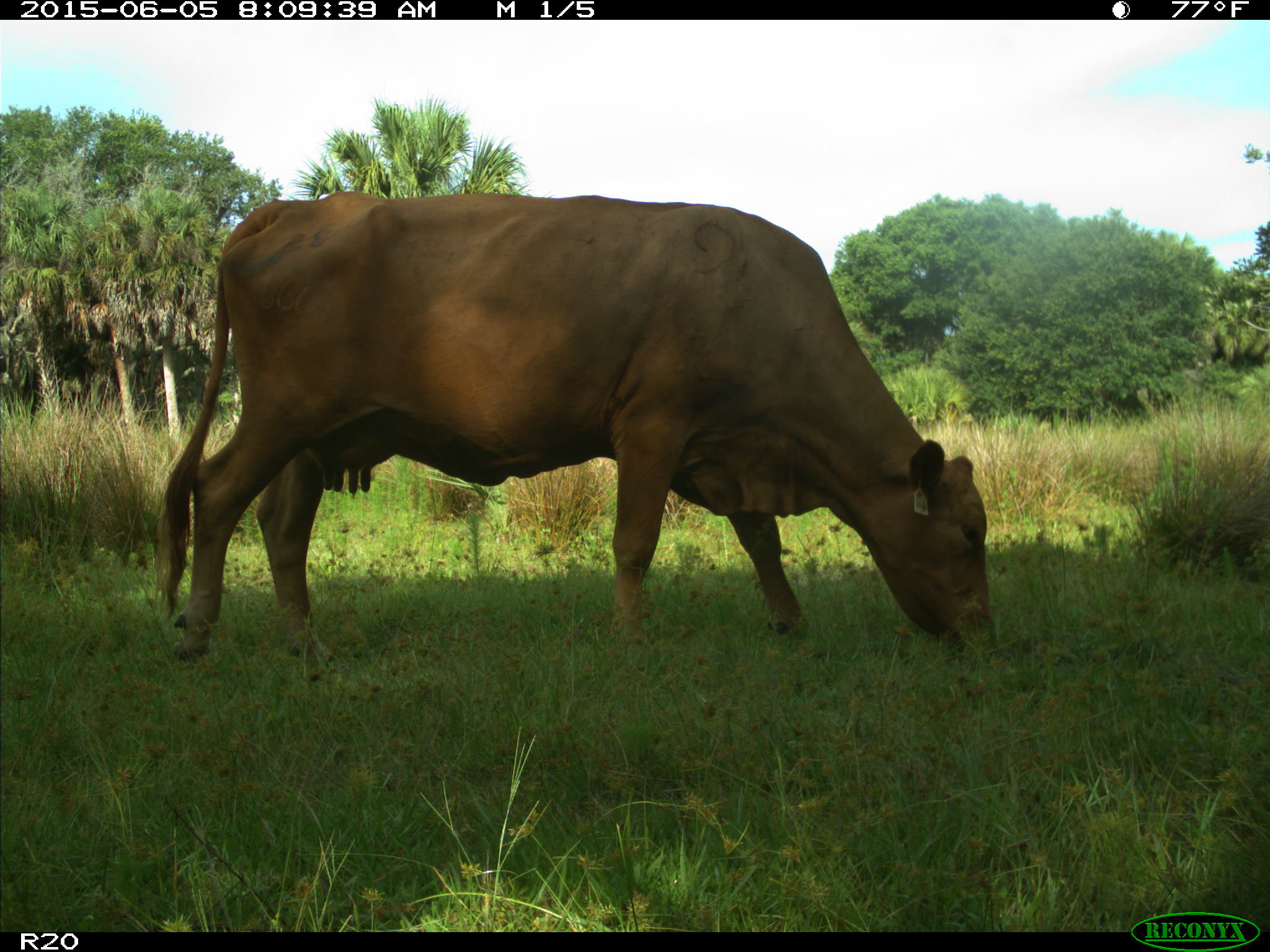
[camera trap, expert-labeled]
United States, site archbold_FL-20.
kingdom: Animalia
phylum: Chordata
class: Mammalia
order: Artiodactyla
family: Bovidae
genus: Bos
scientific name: Bos taurus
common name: domestic cow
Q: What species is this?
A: Bos taurus (domestic cow).